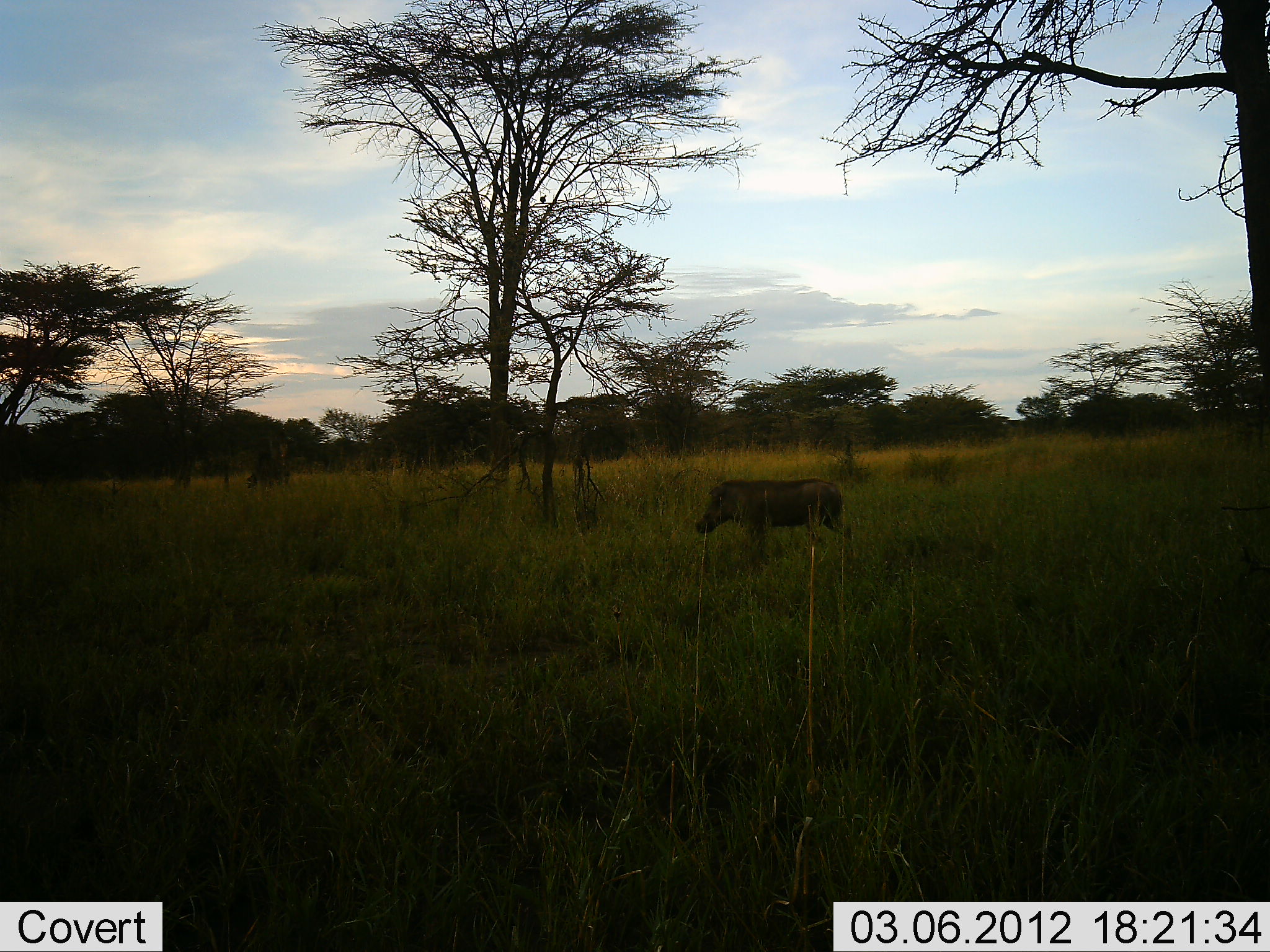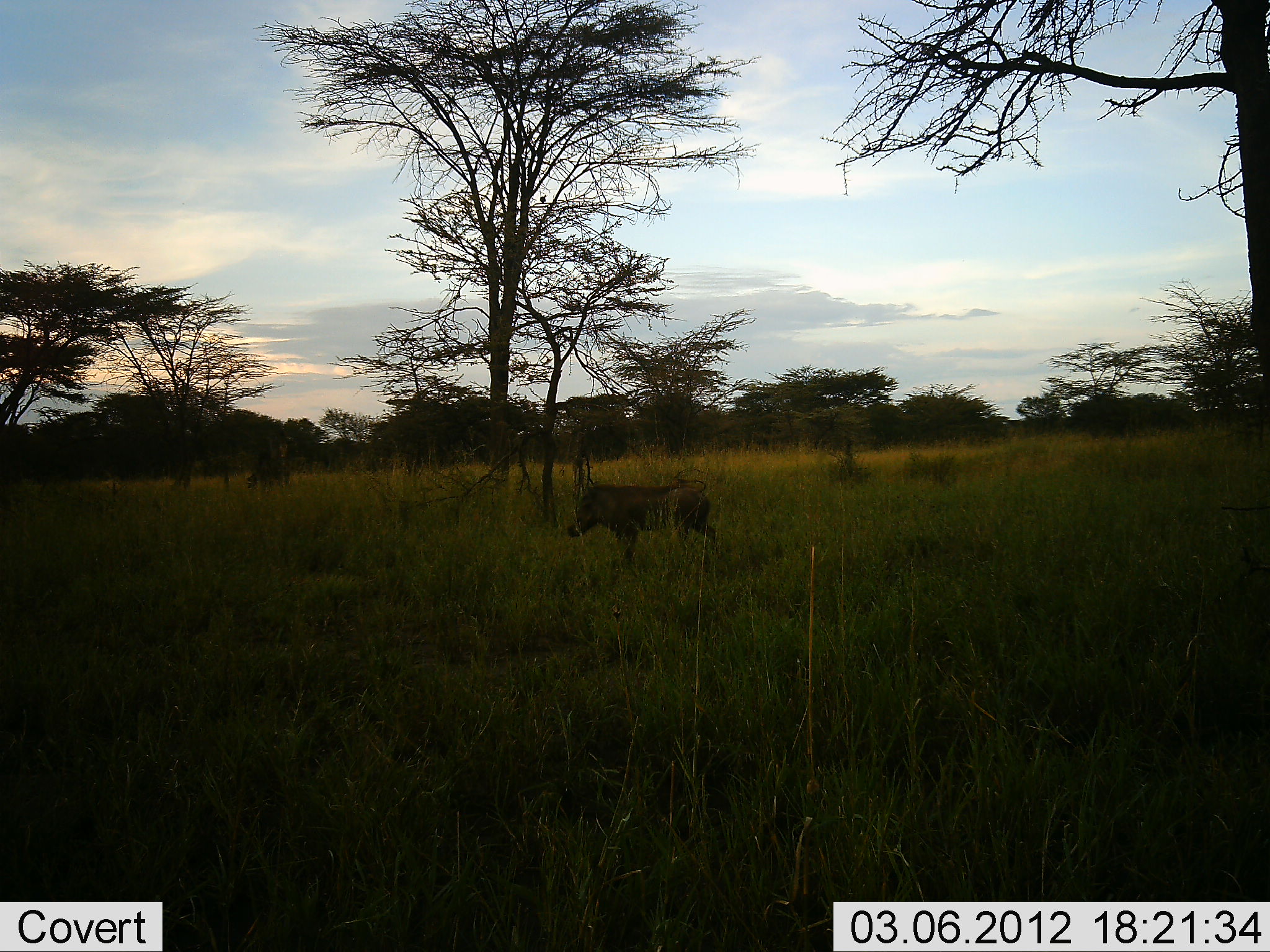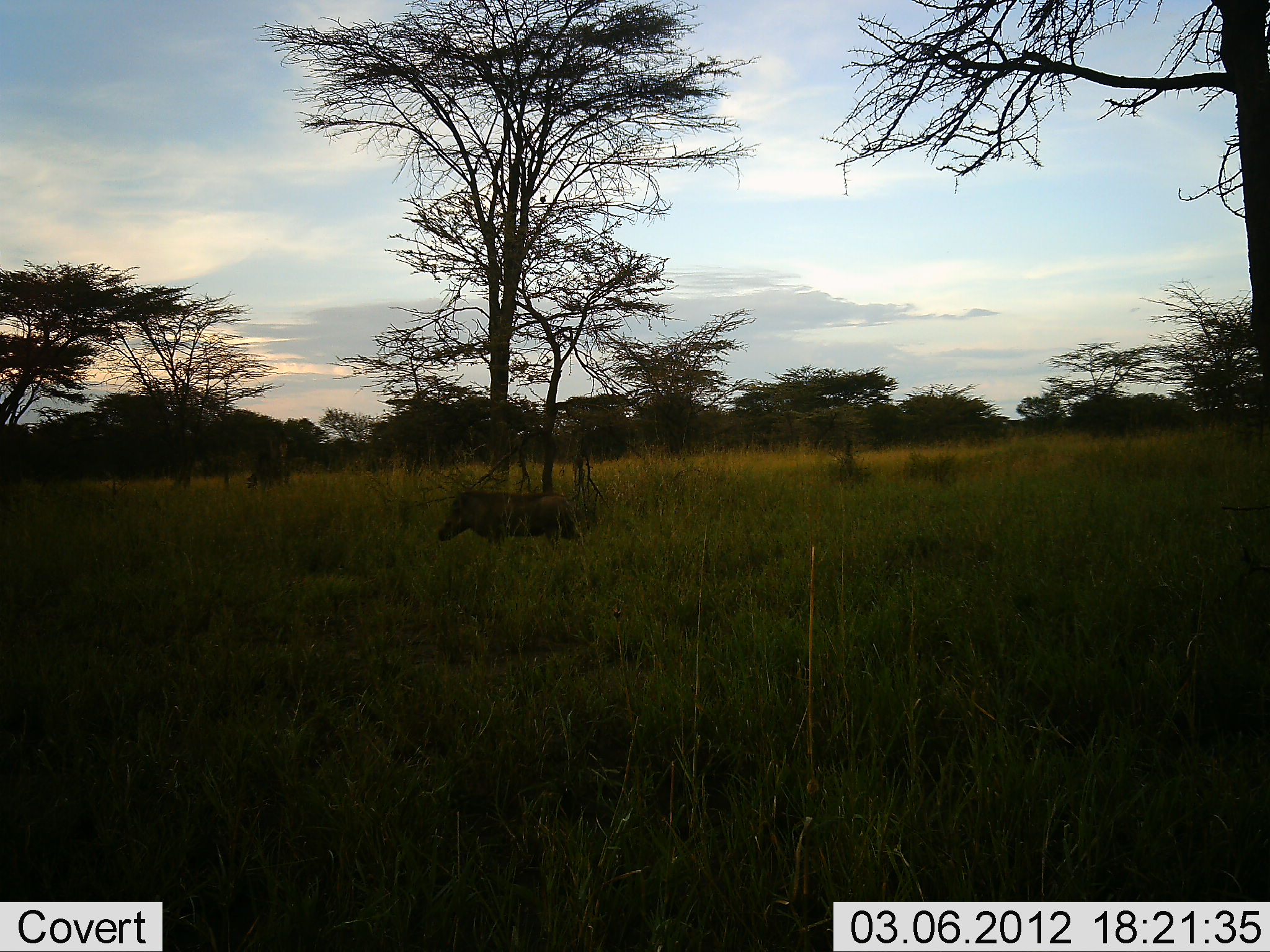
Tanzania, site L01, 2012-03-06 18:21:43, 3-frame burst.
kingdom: Animalia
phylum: Chordata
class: Mammalia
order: Artiodactyla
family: Suidae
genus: Phacochoerus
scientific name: Phacochoerus africanus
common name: warthog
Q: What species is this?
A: Warthog (Phacochoerus africanus).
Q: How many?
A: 1.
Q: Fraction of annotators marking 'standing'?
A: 4%.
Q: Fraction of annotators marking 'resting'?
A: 0%.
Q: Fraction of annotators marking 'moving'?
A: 96%.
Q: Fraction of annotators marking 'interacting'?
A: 0%.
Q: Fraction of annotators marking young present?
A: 0%.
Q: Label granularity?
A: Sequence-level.